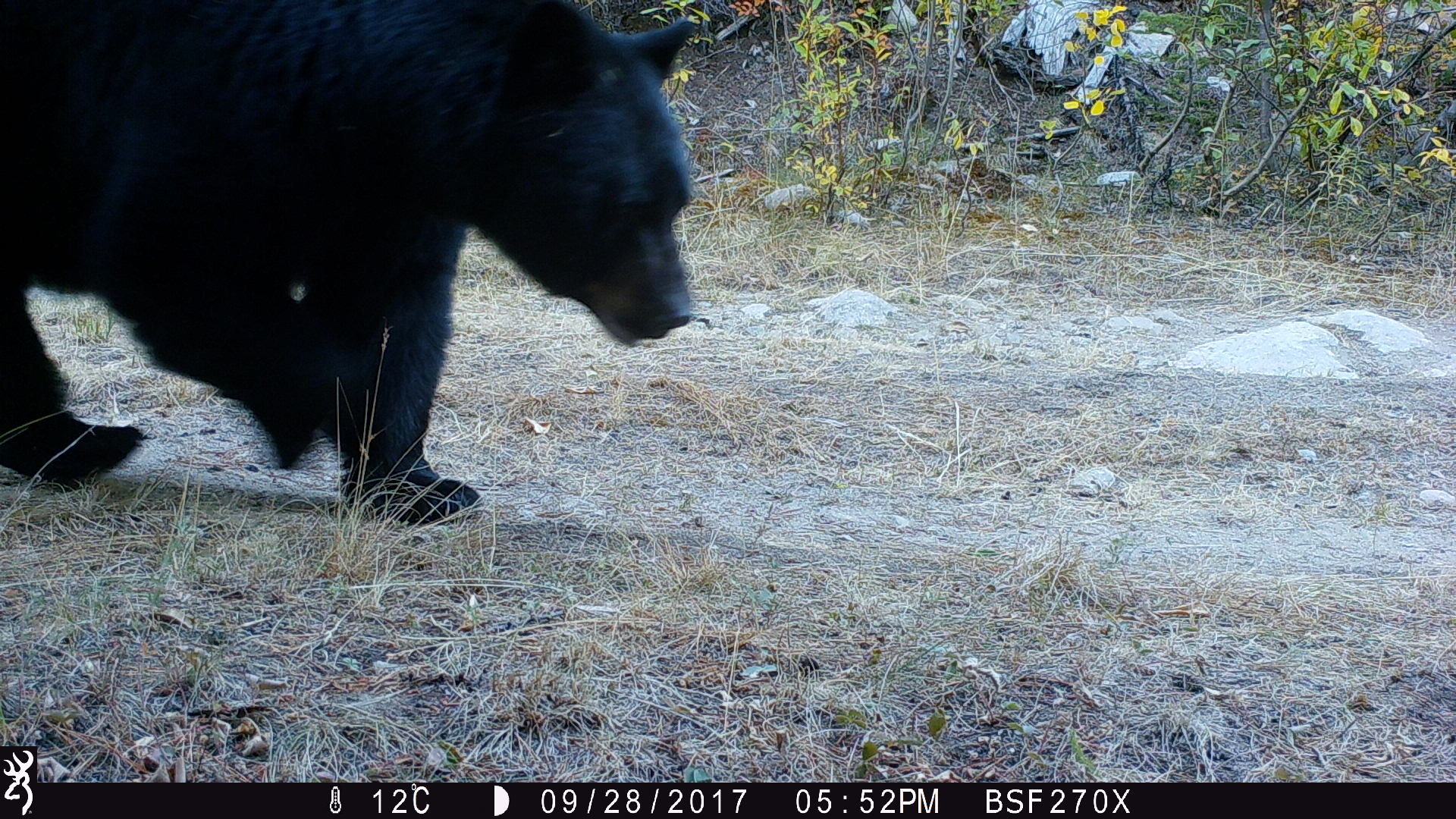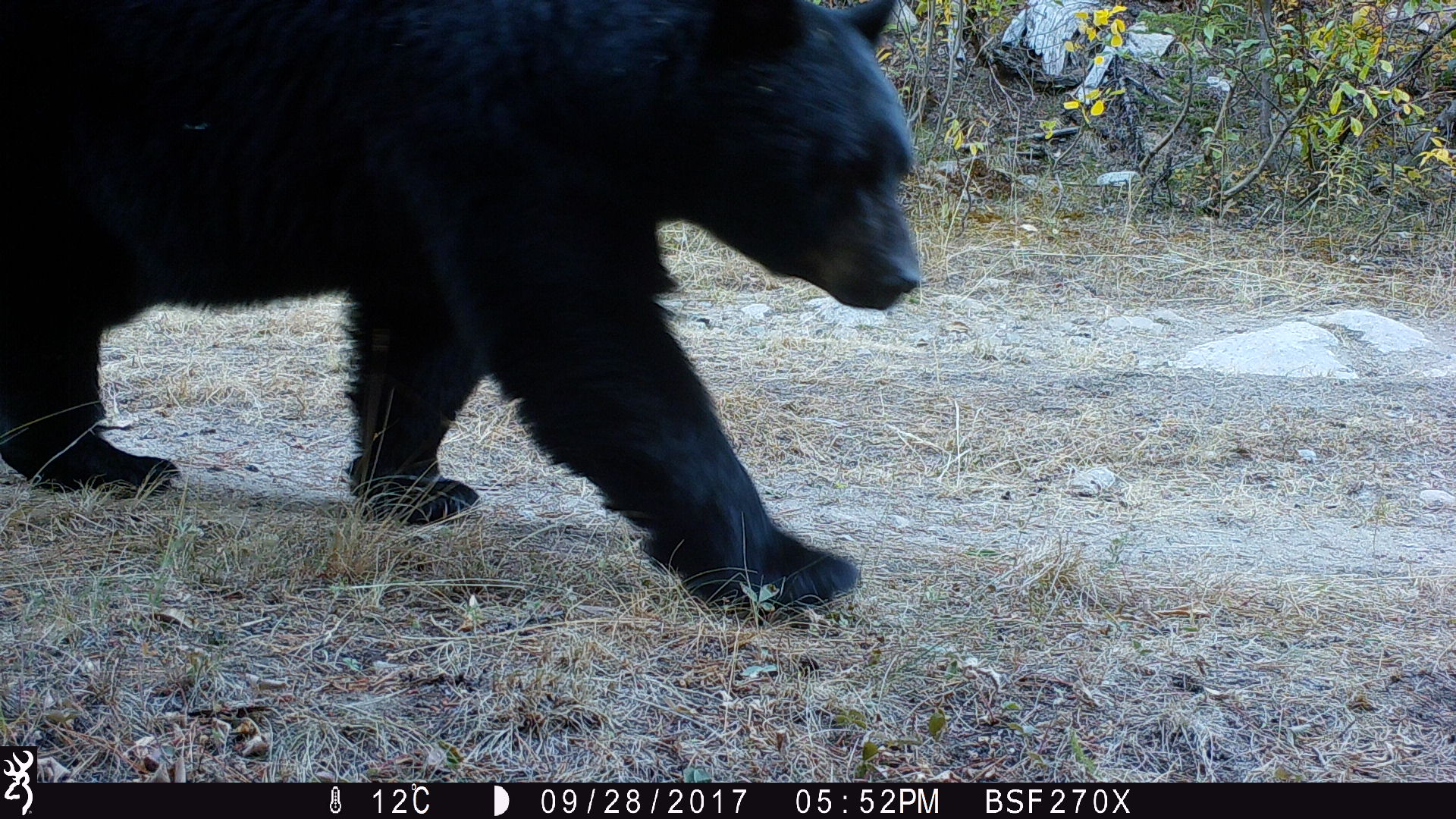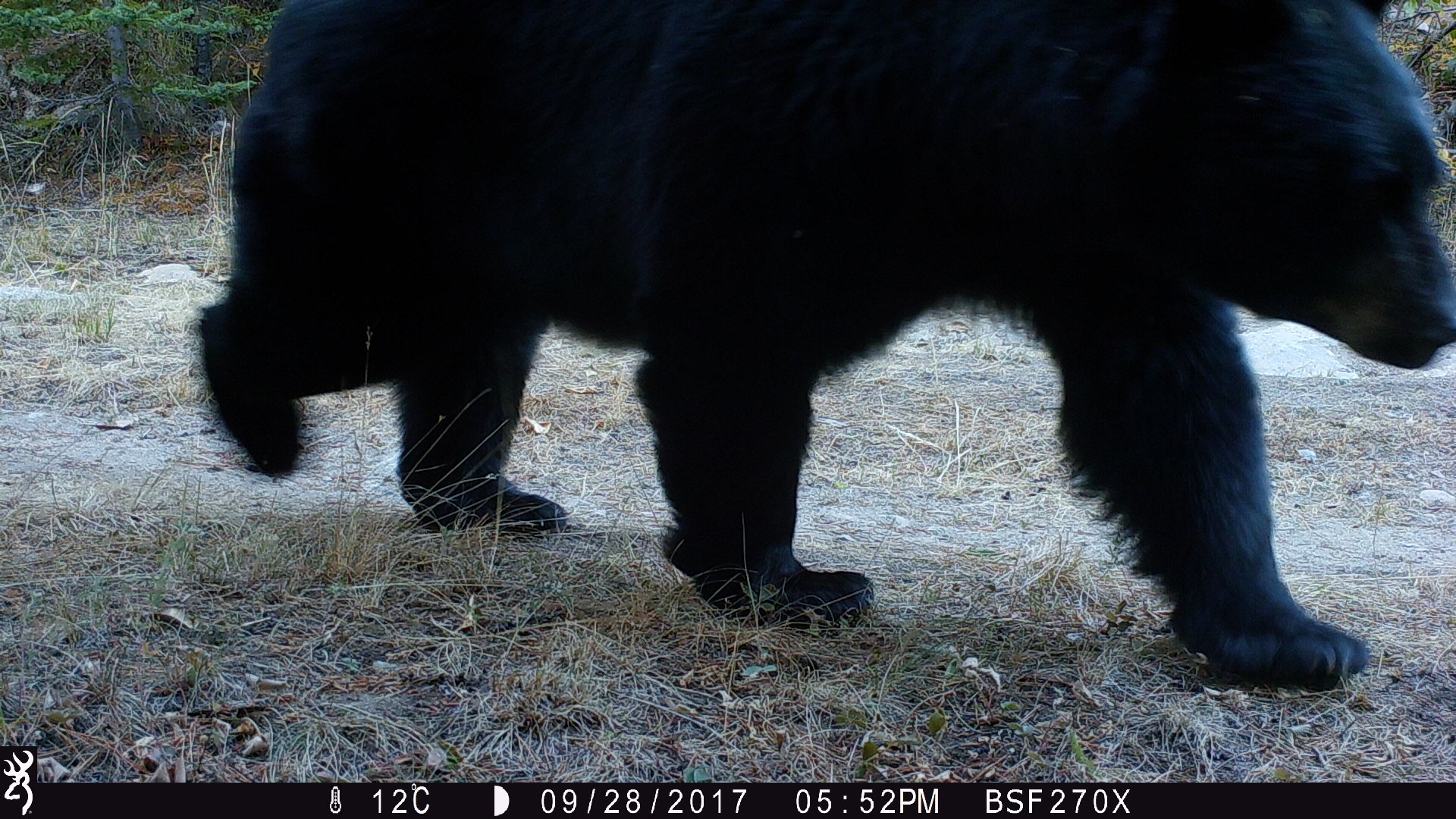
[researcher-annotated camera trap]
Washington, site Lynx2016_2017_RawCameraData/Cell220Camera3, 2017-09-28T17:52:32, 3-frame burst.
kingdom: Animalia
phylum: Chordata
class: Mammalia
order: Carnivora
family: Ursidae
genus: Ursus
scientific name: Ursus americanus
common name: american black bear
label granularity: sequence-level